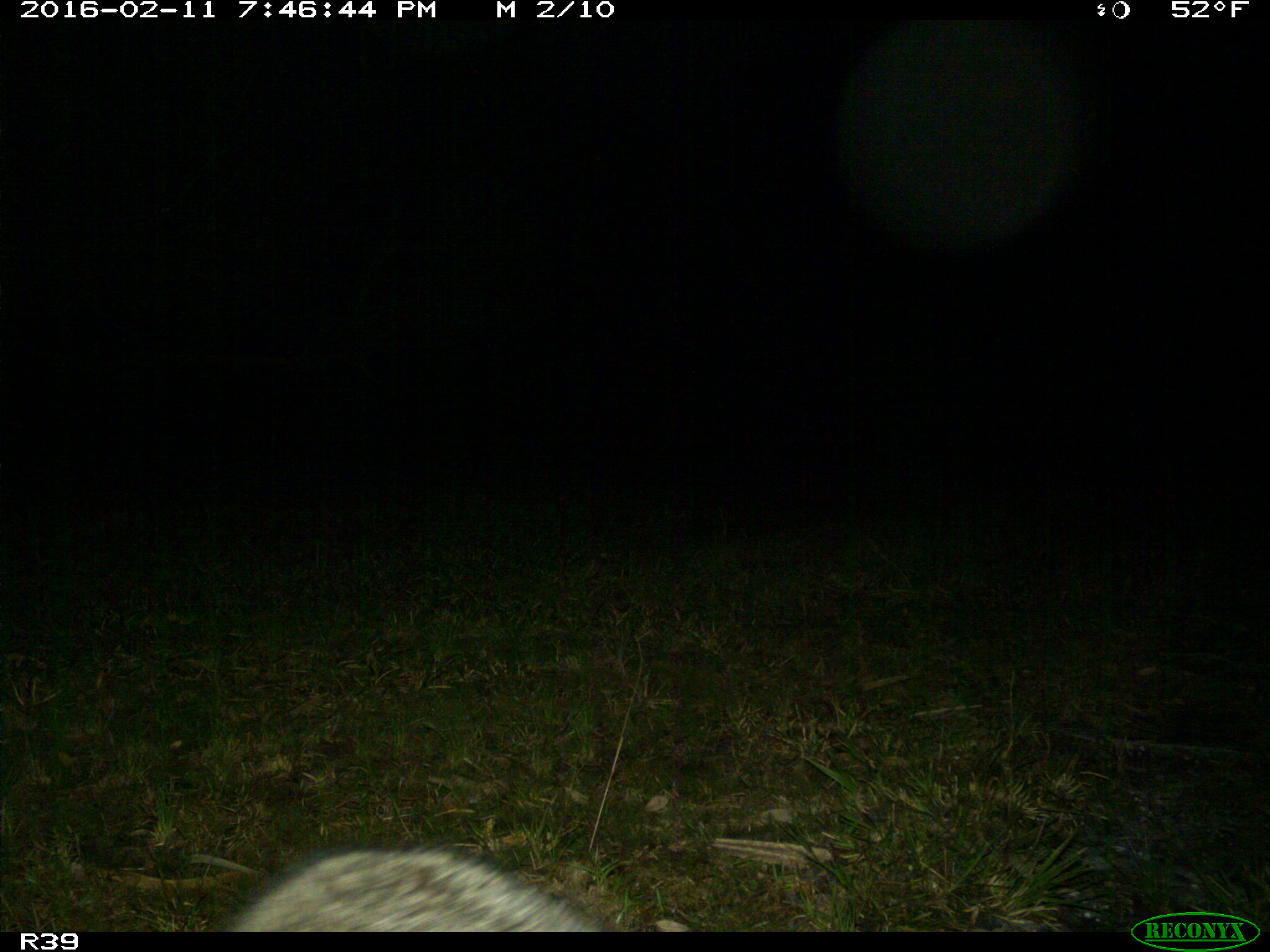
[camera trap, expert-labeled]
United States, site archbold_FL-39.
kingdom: Animalia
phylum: Chordata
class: Mammalia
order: Carnivora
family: Procyonidae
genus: Procyon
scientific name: Procyon lotor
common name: common raccoon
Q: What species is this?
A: Procyon lotor (common raccoon).